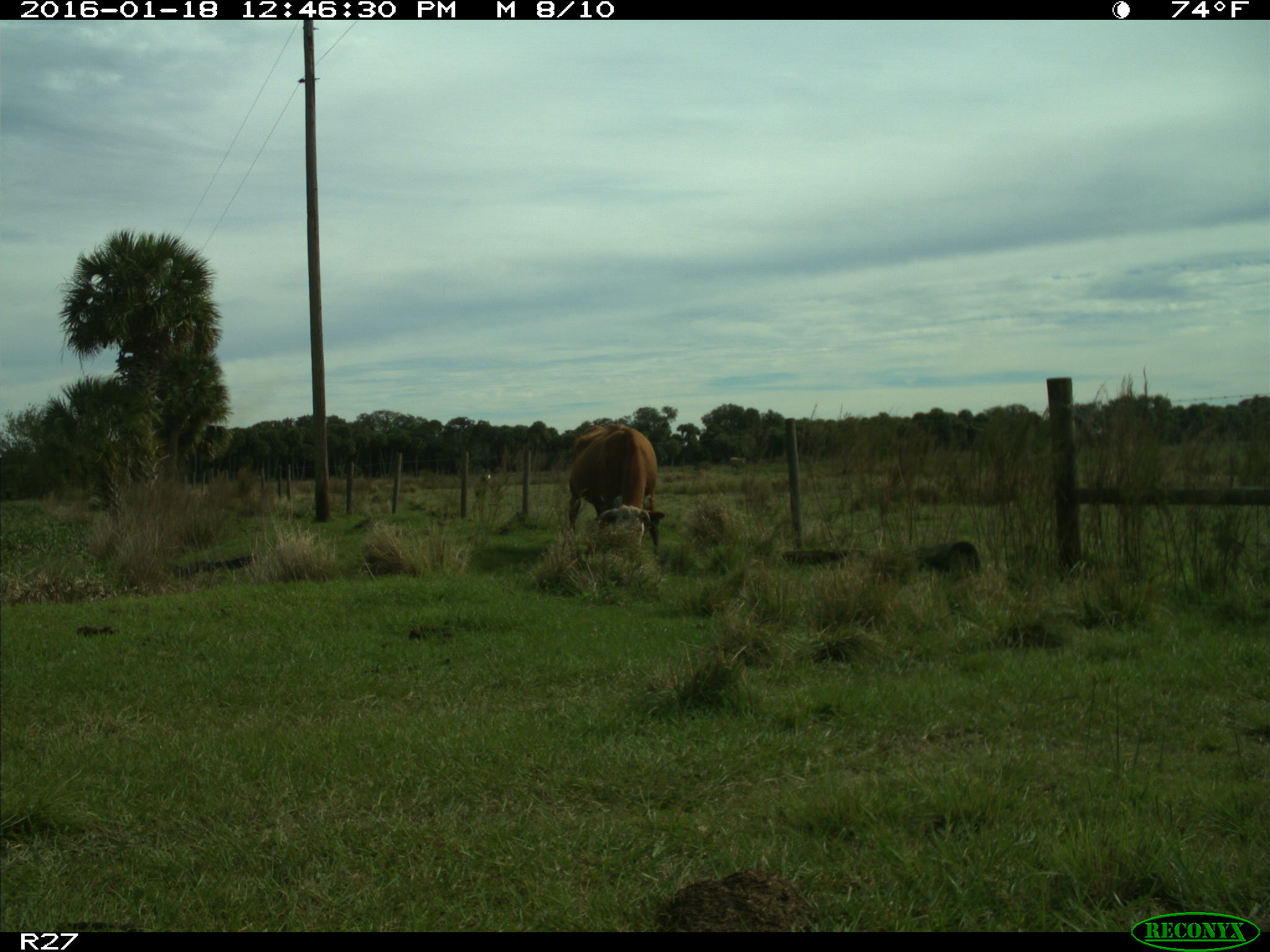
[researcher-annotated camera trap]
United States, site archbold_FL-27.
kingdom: Animalia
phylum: Chordata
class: Mammalia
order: Artiodactyla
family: Bovidae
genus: Bos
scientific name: Bos taurus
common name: domestic cow